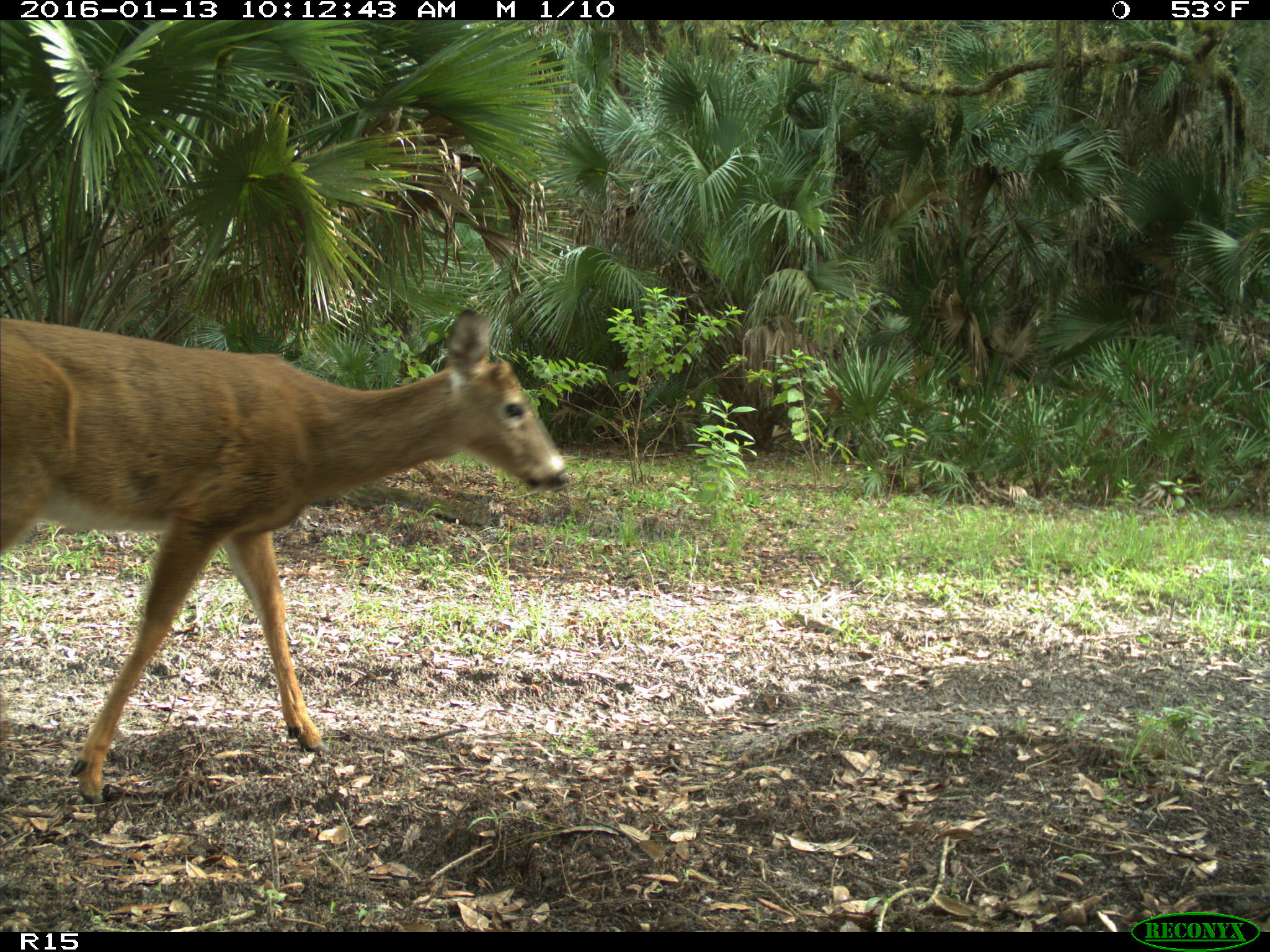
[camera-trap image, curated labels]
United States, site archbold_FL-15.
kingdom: Animalia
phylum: Chordata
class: Mammalia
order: Artiodactyla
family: Cervidae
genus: Odocoileus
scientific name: Odocoileus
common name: deer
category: unidentified deer